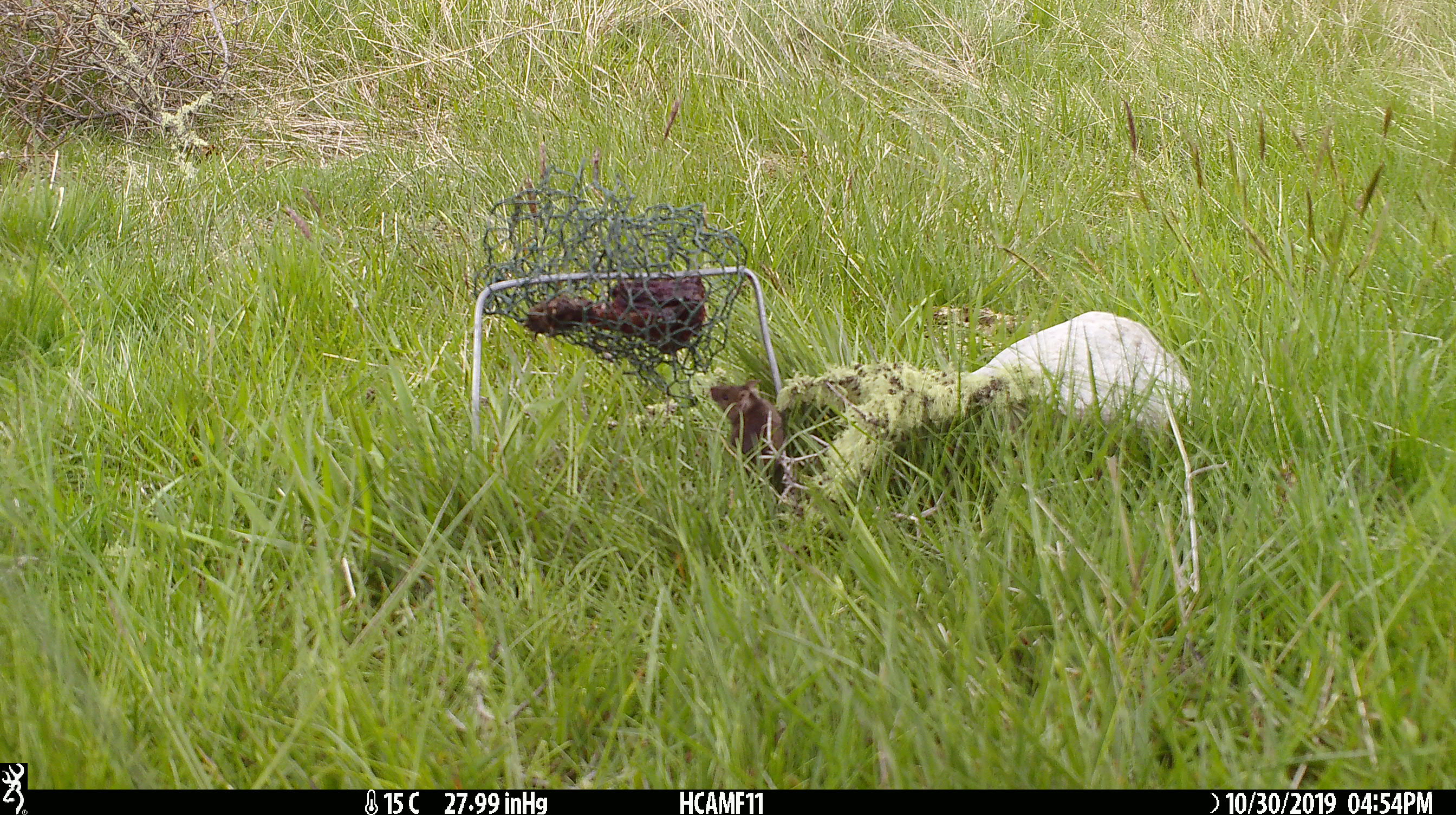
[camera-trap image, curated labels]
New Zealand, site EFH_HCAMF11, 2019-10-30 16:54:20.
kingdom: Animalia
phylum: Chordata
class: Mammalia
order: Rodentia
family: Muridae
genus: Mus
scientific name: Mus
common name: mouse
Mouse (Mus).